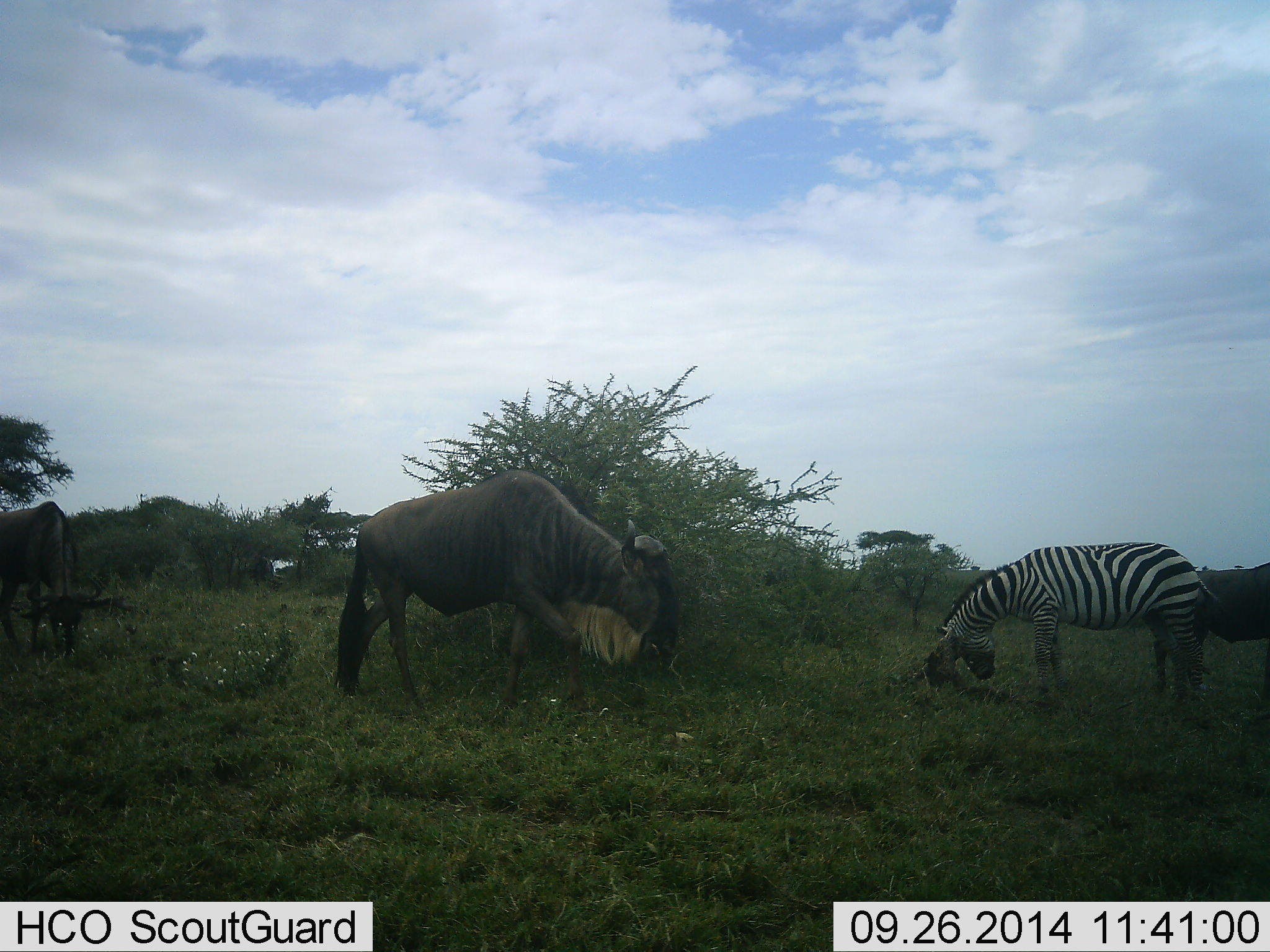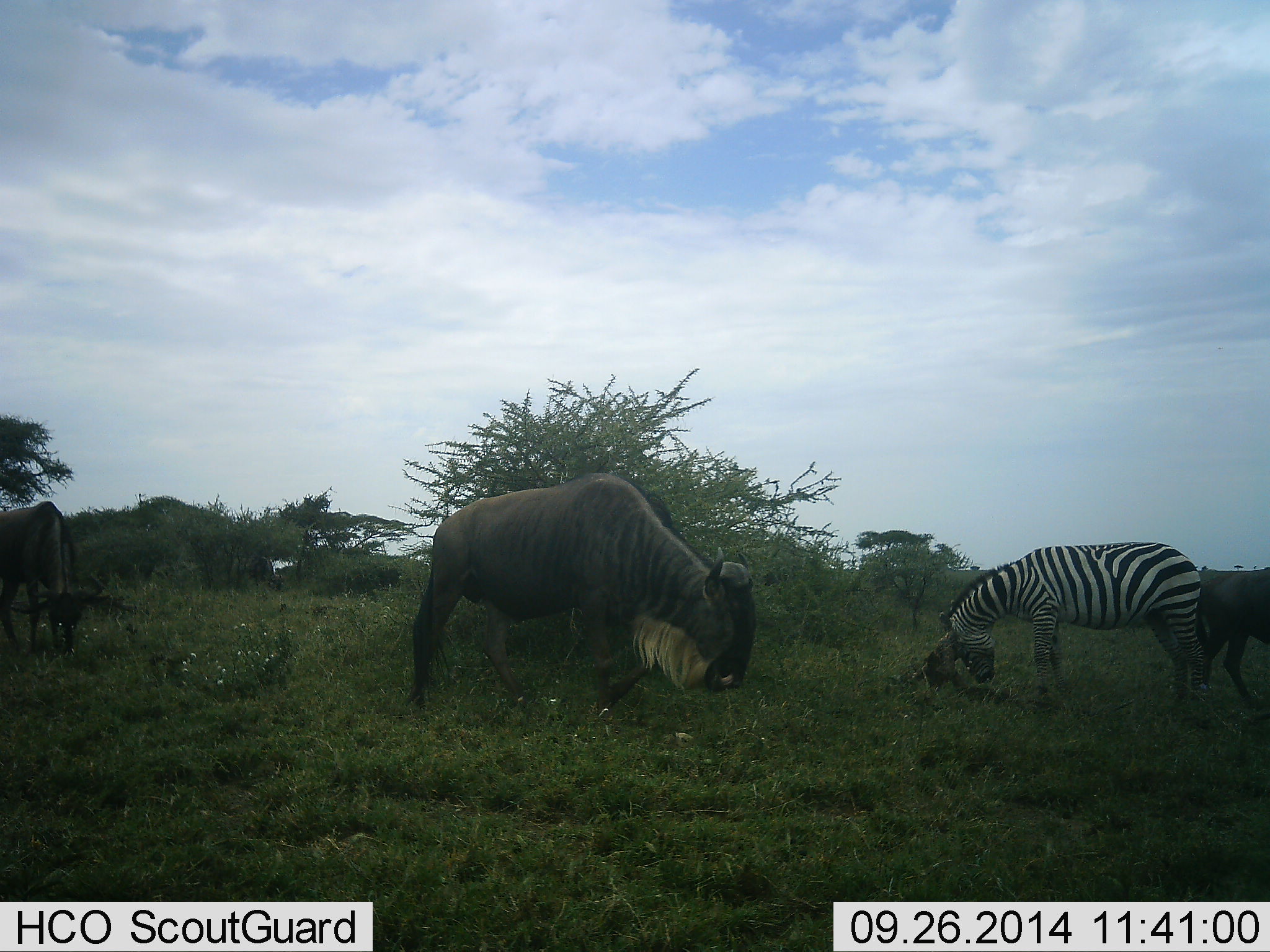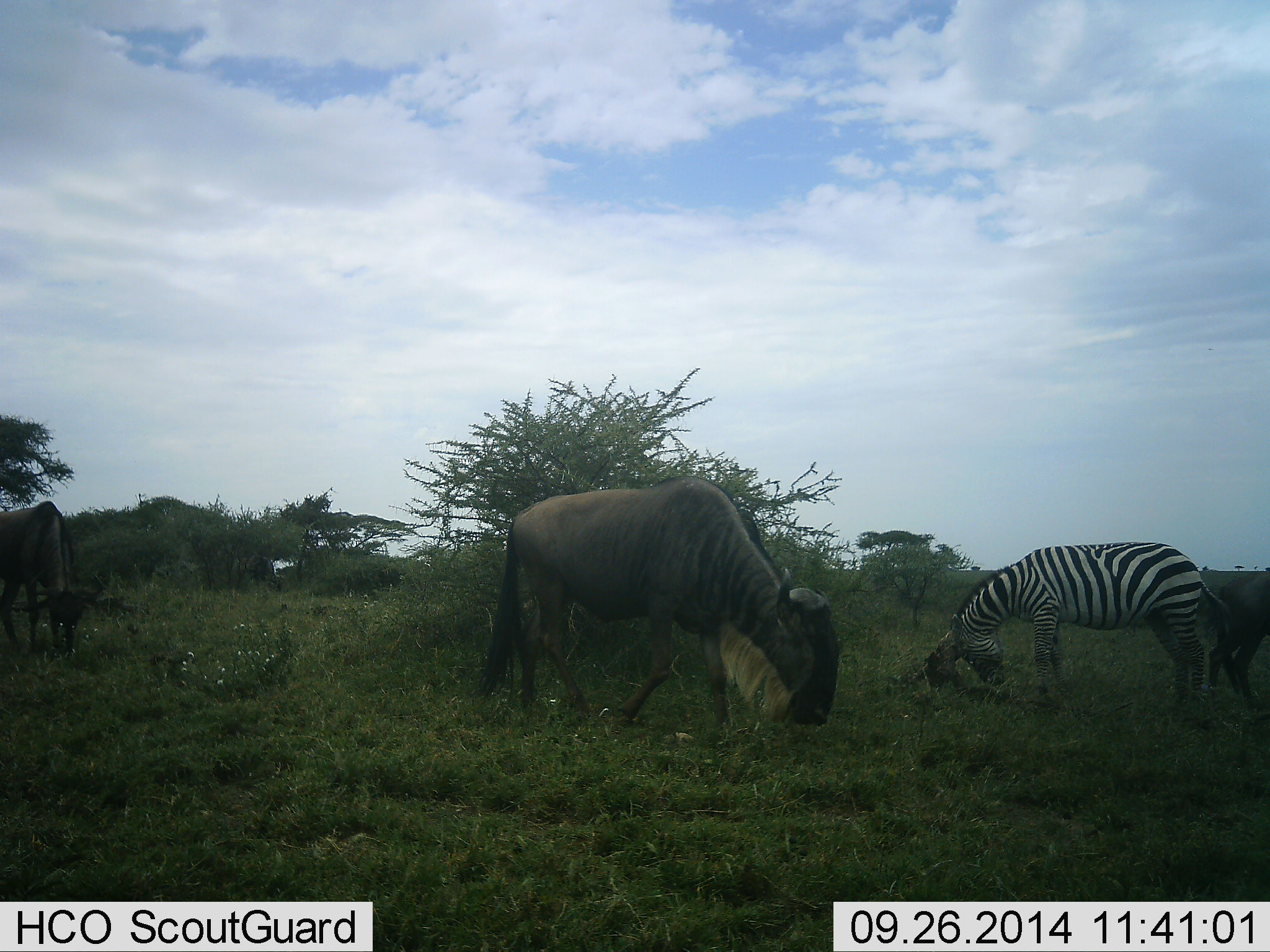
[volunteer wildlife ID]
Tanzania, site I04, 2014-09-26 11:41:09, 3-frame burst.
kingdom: Animalia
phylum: Chordata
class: Mammalia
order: Artiodactyla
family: Bovidae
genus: Connochaetes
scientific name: Connochaetes taurinus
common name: blue wildebeest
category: wildebeest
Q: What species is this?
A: Wildebeest (blue wildebeest) (Connochaetes taurinus).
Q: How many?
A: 3.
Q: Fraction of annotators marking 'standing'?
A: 20%.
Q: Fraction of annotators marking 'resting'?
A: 0%.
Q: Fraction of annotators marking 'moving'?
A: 70%.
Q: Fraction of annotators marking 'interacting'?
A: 0%.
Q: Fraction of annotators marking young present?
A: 0%.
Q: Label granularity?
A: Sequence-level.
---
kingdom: Animalia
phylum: Chordata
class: Mammalia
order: Perissodactyla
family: Equidae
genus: Equus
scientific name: Equus quagga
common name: plains zebra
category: zebra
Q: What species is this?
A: Zebra (plains zebra) (Equus quagga).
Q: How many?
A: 1.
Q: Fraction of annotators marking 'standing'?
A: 27%.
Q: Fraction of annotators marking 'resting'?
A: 0%.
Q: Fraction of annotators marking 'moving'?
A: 27%.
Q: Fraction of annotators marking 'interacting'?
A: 9%.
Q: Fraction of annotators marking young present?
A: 0%.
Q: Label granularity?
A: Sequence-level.